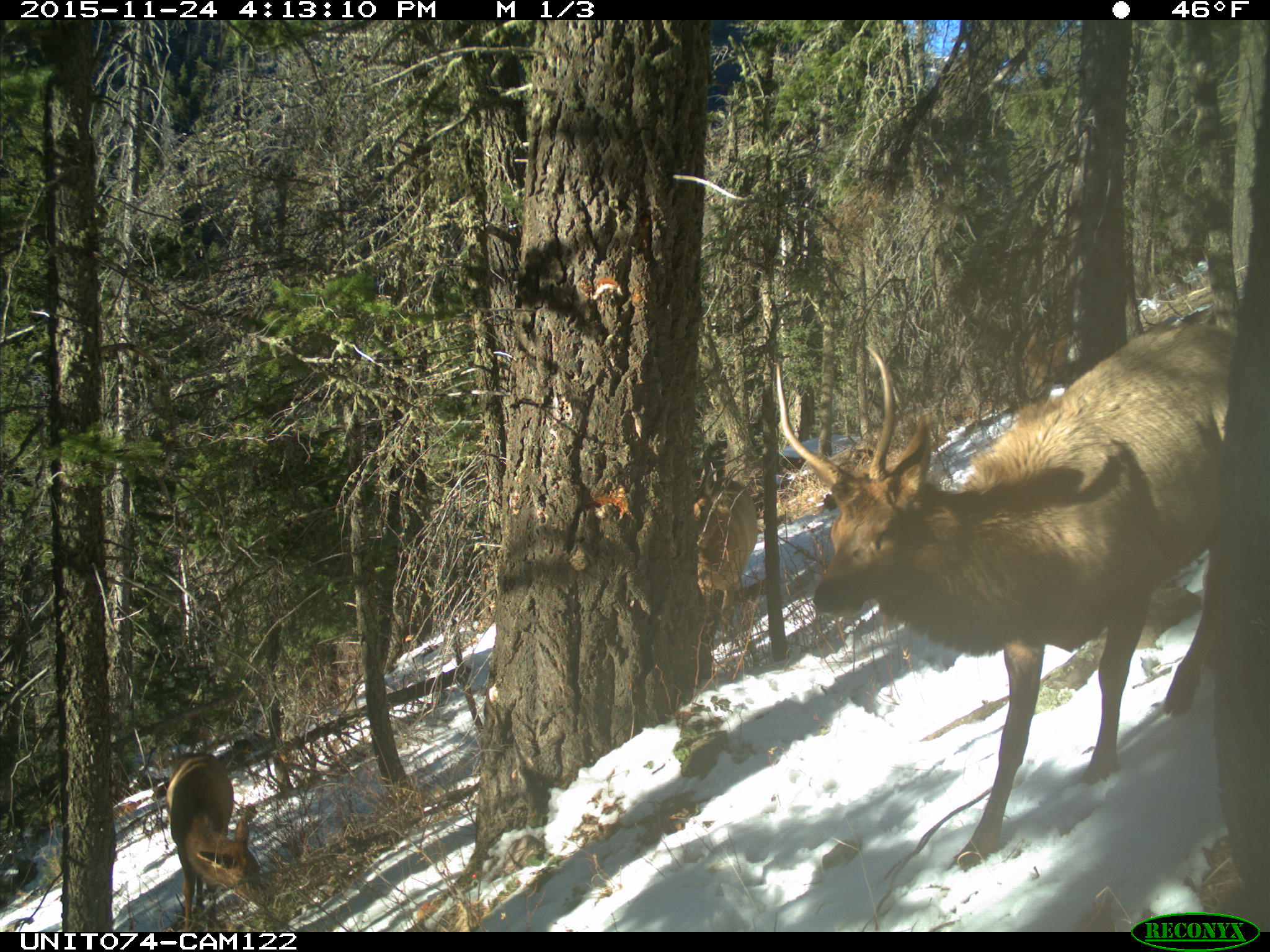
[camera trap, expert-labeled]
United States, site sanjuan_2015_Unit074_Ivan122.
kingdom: Animalia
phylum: Chordata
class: Mammalia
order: Artiodactyla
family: Cervidae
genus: Cervus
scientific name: Cervus elaphus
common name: red deer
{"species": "Cervus elaphus (red deer)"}